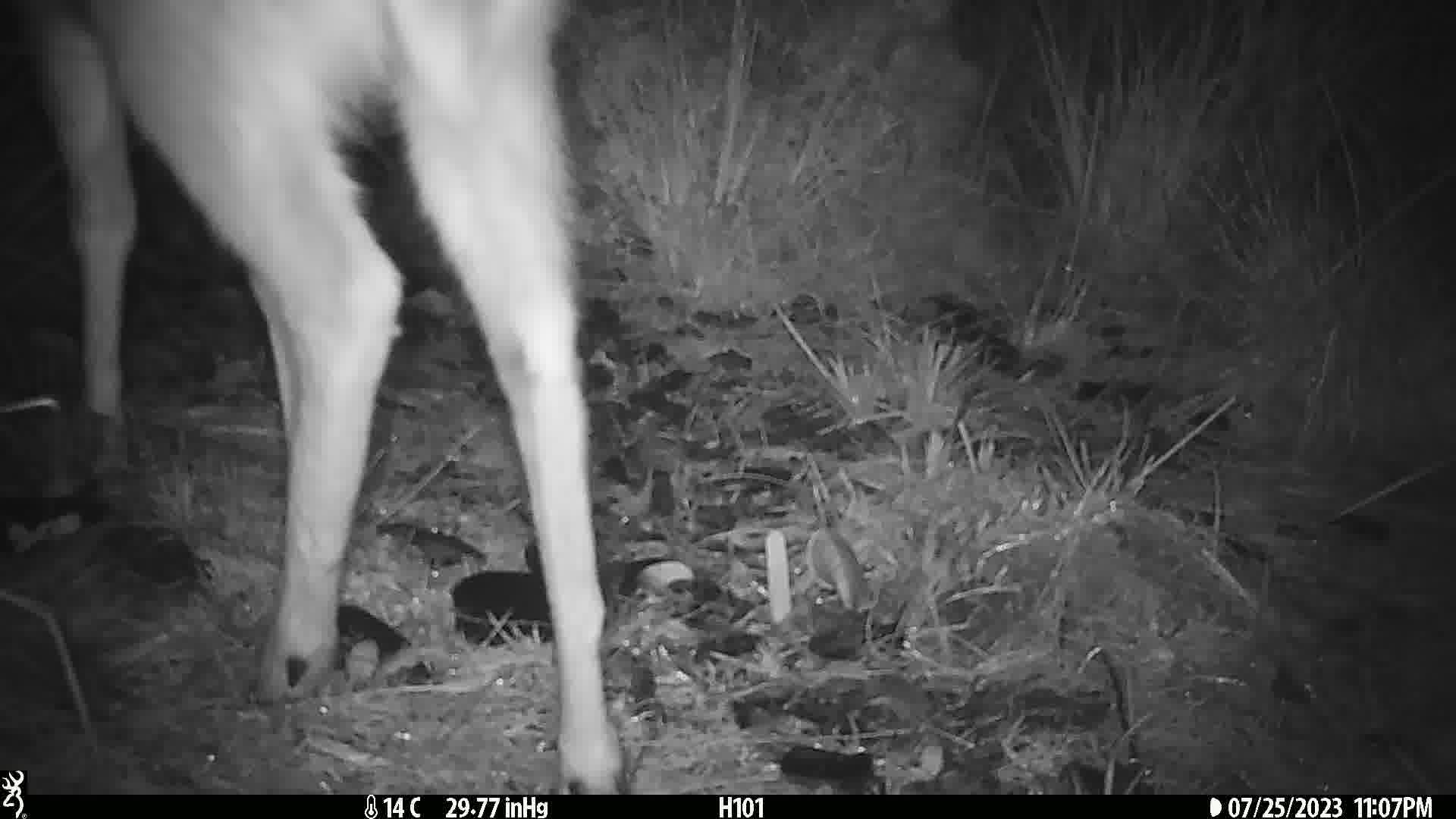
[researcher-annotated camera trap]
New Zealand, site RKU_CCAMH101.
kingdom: Animalia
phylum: Chordata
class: Mammalia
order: Artiodactyla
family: Cervidae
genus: Odocoileus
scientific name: Odocoileus virginianus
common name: white-tailed deer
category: white tailed deer